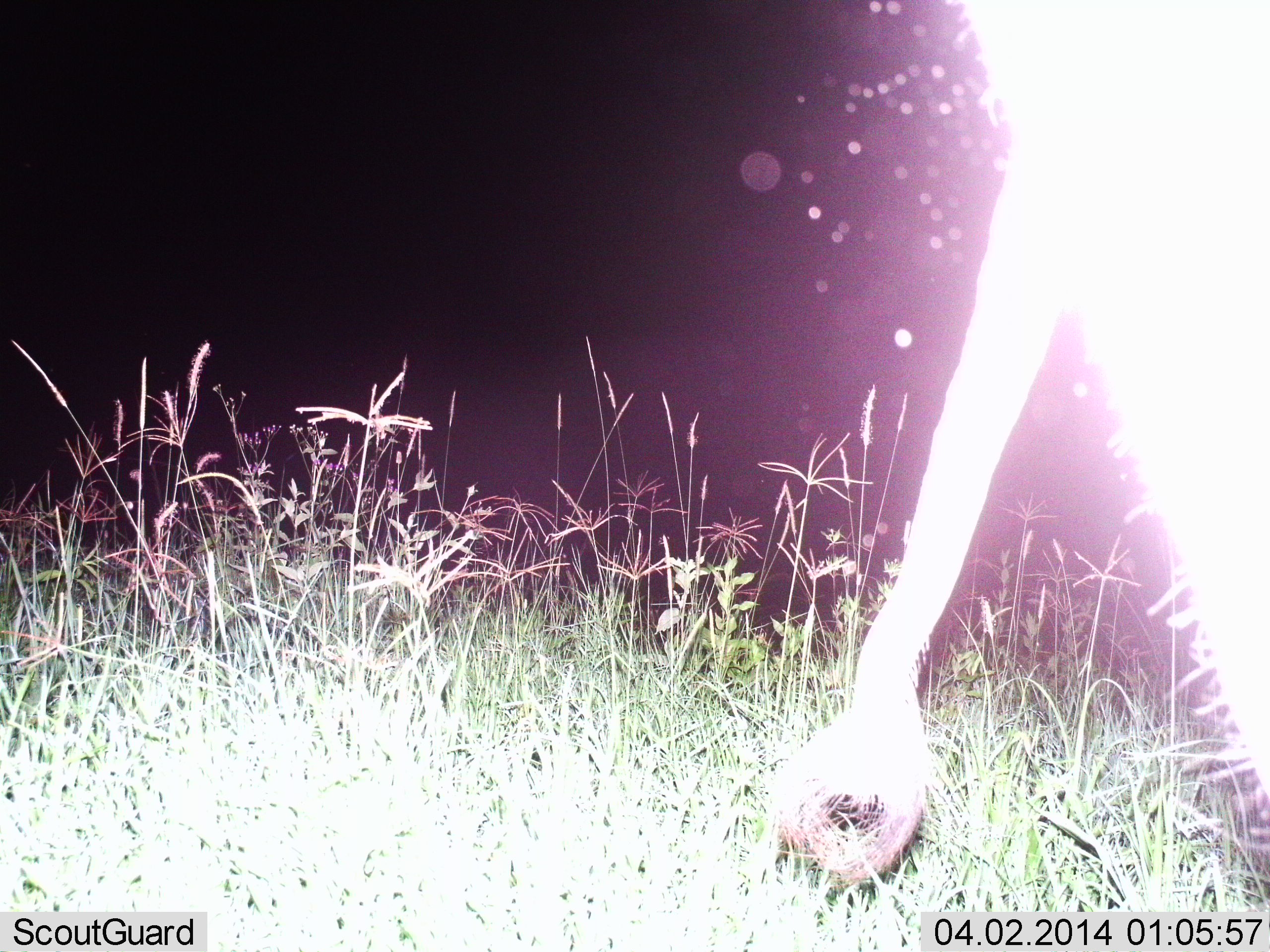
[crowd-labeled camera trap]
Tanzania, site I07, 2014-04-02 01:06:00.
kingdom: Animalia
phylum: Chordata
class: Mammalia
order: Proboscidea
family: Elephantidae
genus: Loxodonta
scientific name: Loxodonta africana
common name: african bush elephant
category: elephant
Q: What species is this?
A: Elephant (african bush elephant) (Loxodonta africana).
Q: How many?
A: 1.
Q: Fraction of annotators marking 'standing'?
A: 86%.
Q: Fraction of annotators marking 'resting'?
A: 0%.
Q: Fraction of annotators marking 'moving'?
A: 14%.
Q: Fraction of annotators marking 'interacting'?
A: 0%.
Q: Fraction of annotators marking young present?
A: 0%.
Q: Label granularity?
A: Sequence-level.